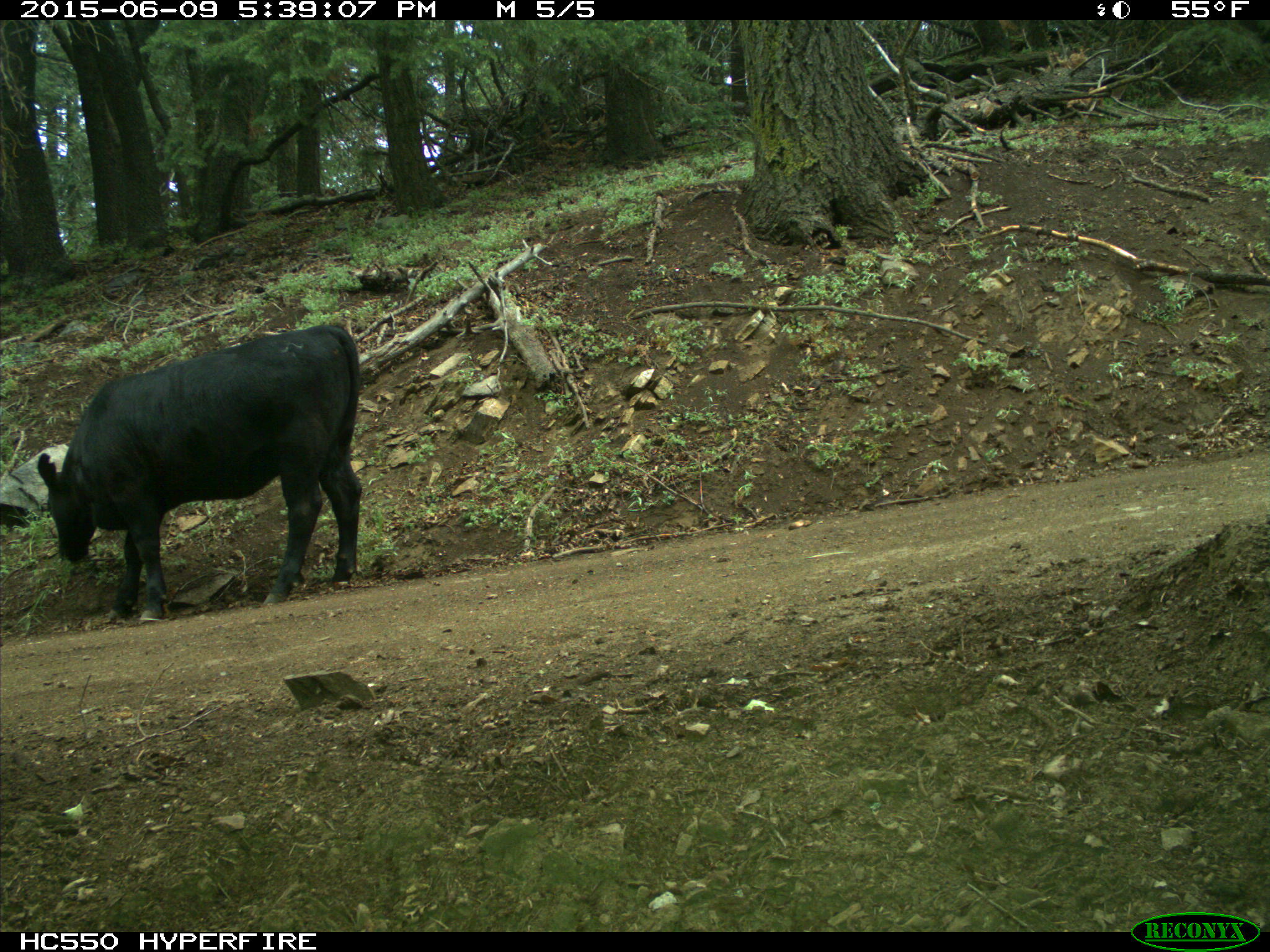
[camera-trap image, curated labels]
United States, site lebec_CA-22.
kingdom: Animalia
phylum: Chordata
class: Mammalia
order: Artiodactyla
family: Bovidae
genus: Bos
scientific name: Bos taurus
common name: domestic cow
Bos taurus (domestic cow).